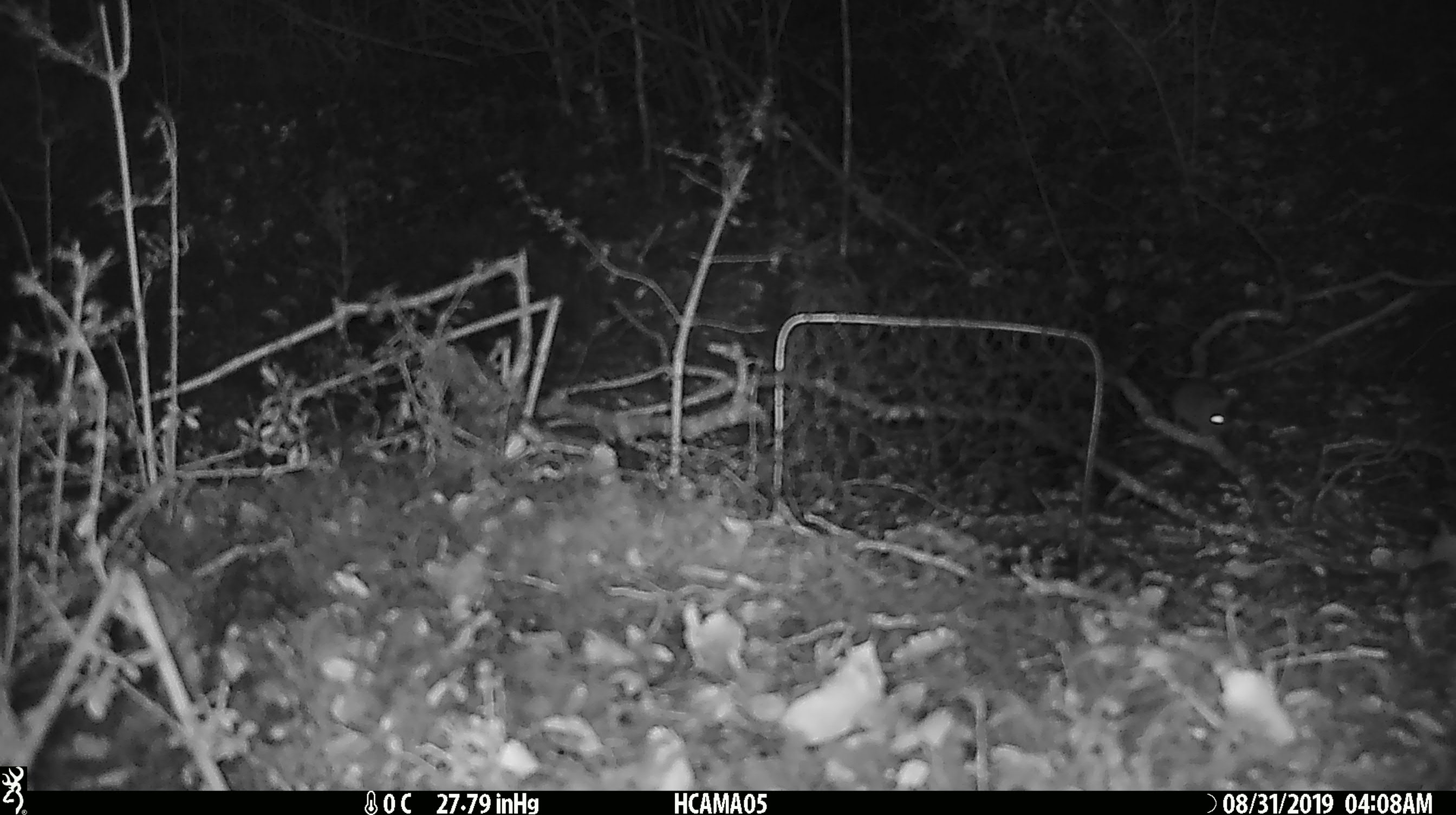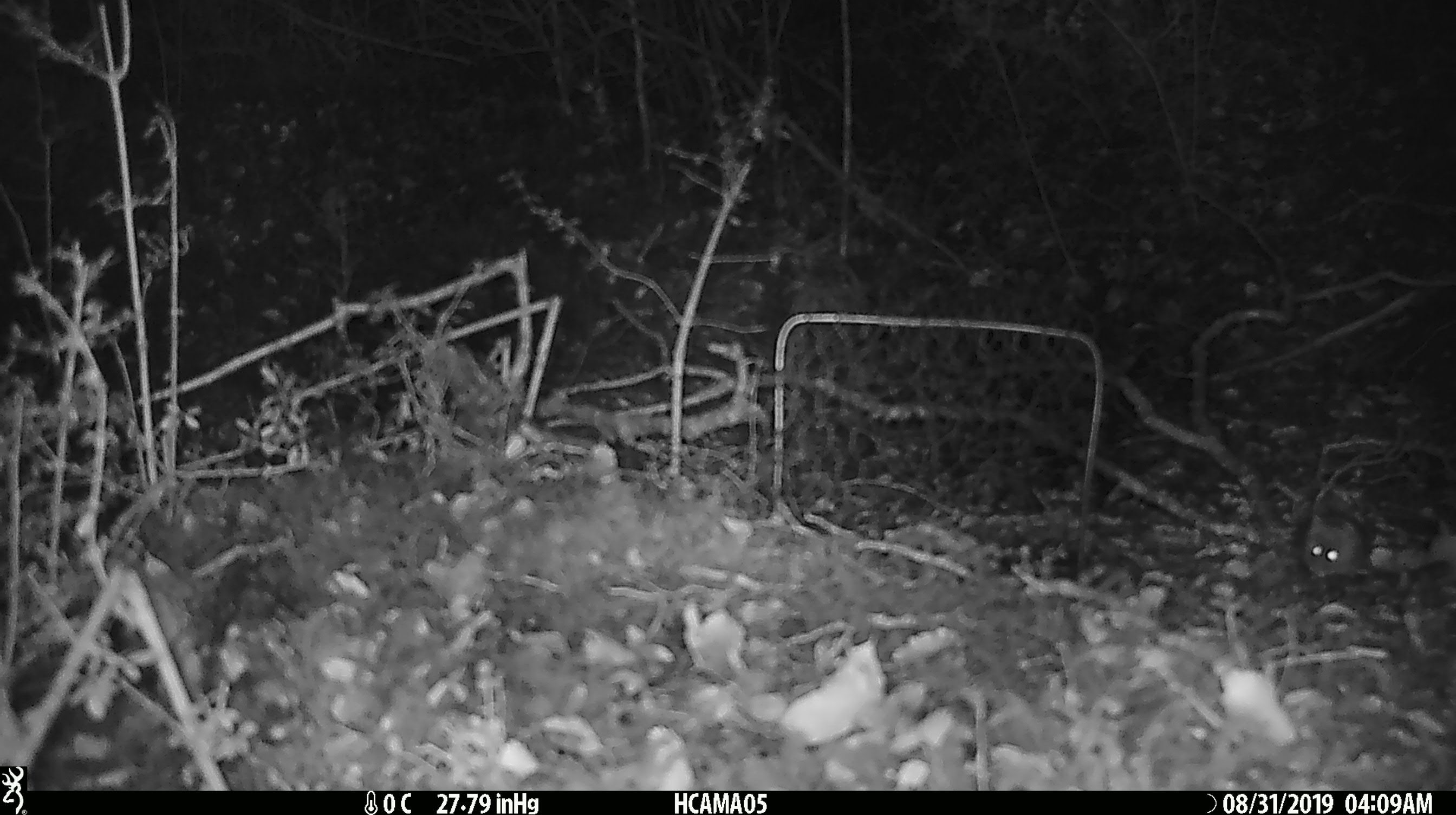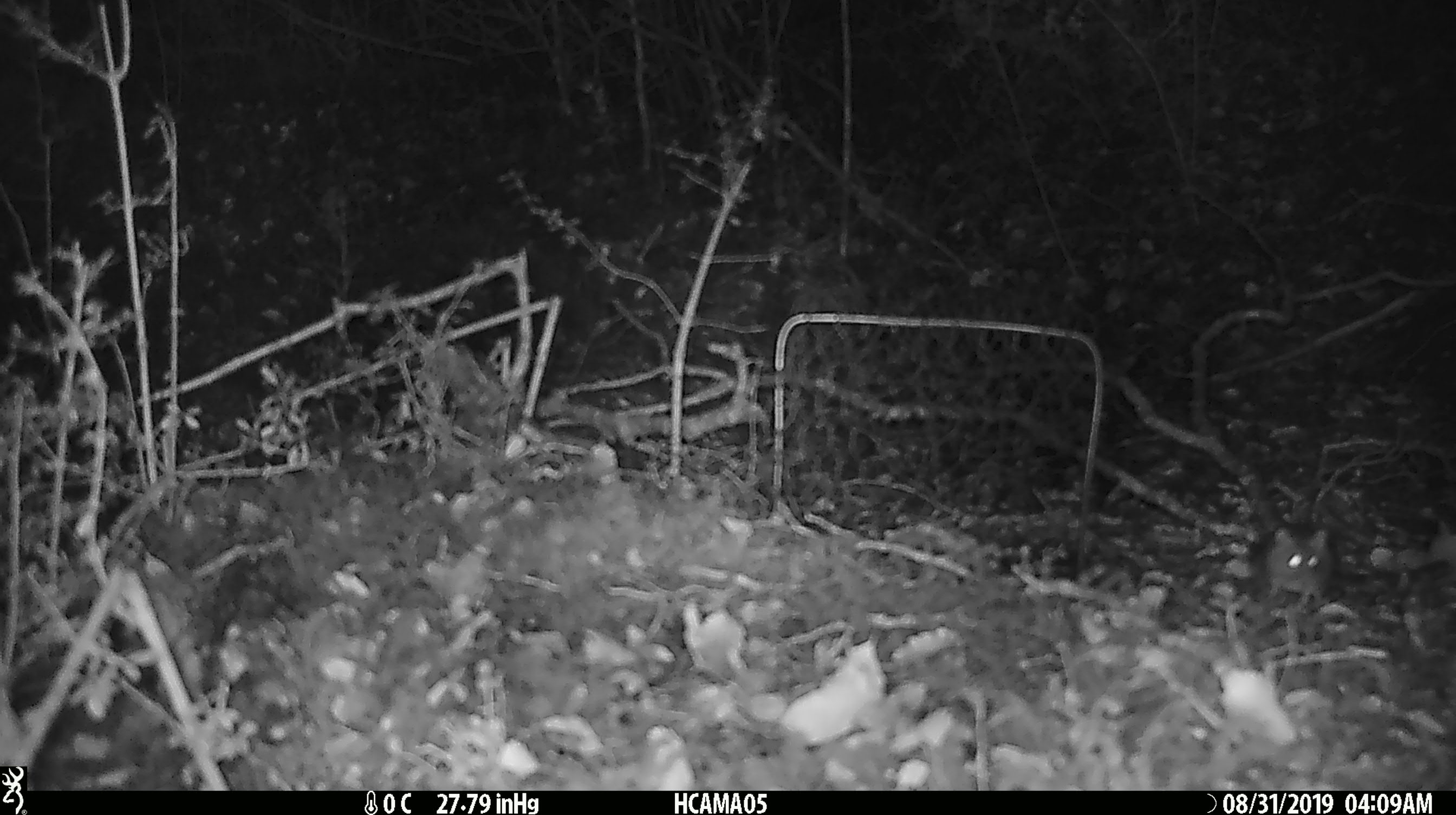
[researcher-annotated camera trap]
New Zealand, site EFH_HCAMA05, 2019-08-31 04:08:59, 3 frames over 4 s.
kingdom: Animalia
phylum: Chordata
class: Mammalia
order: Rodentia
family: Muridae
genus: Mus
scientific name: Mus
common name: mouse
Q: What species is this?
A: Mouse (Mus).